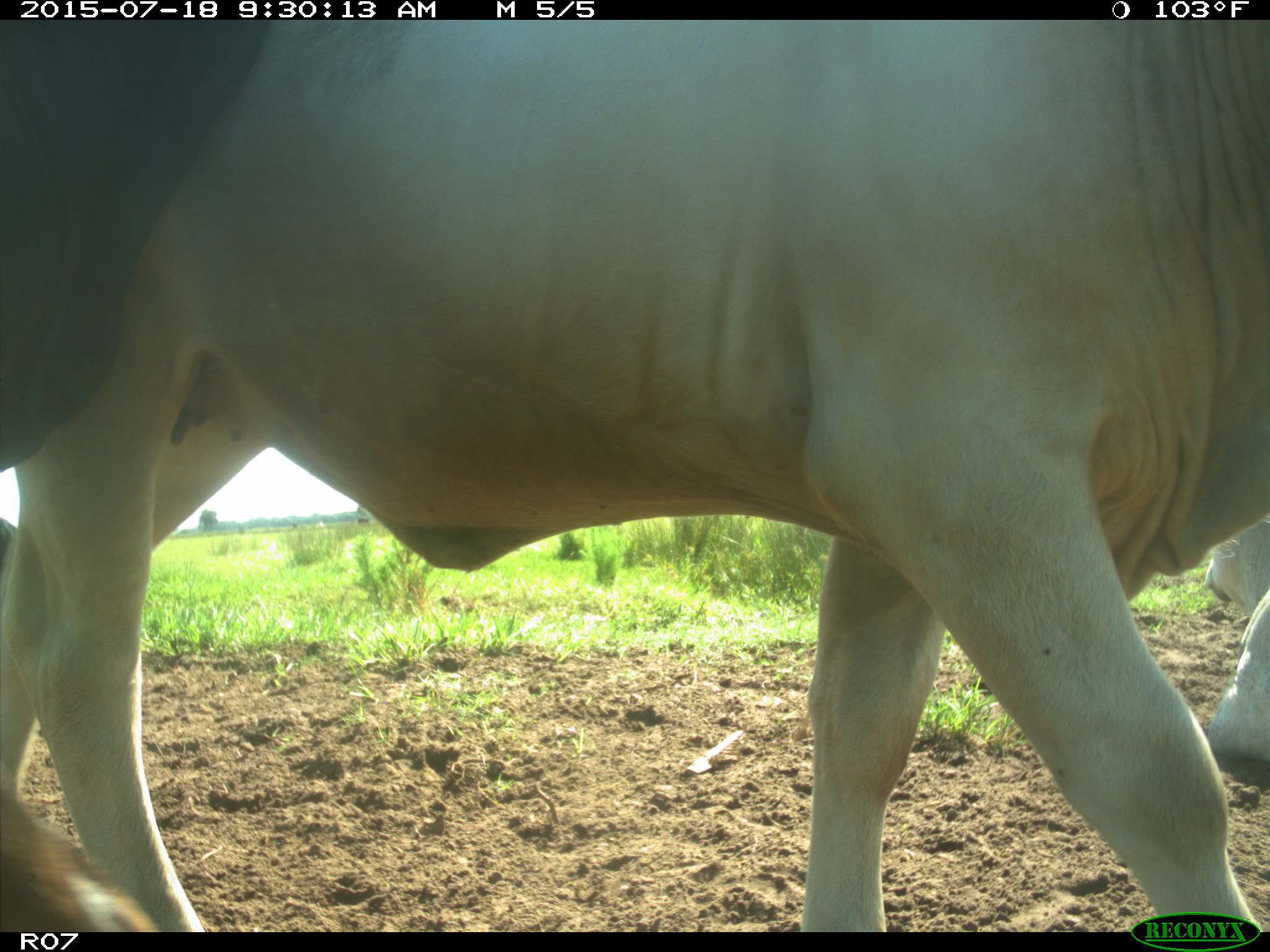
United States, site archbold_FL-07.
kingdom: Animalia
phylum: Chordata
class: Mammalia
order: Artiodactyla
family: Bovidae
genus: Bos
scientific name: Bos taurus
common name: domestic cow